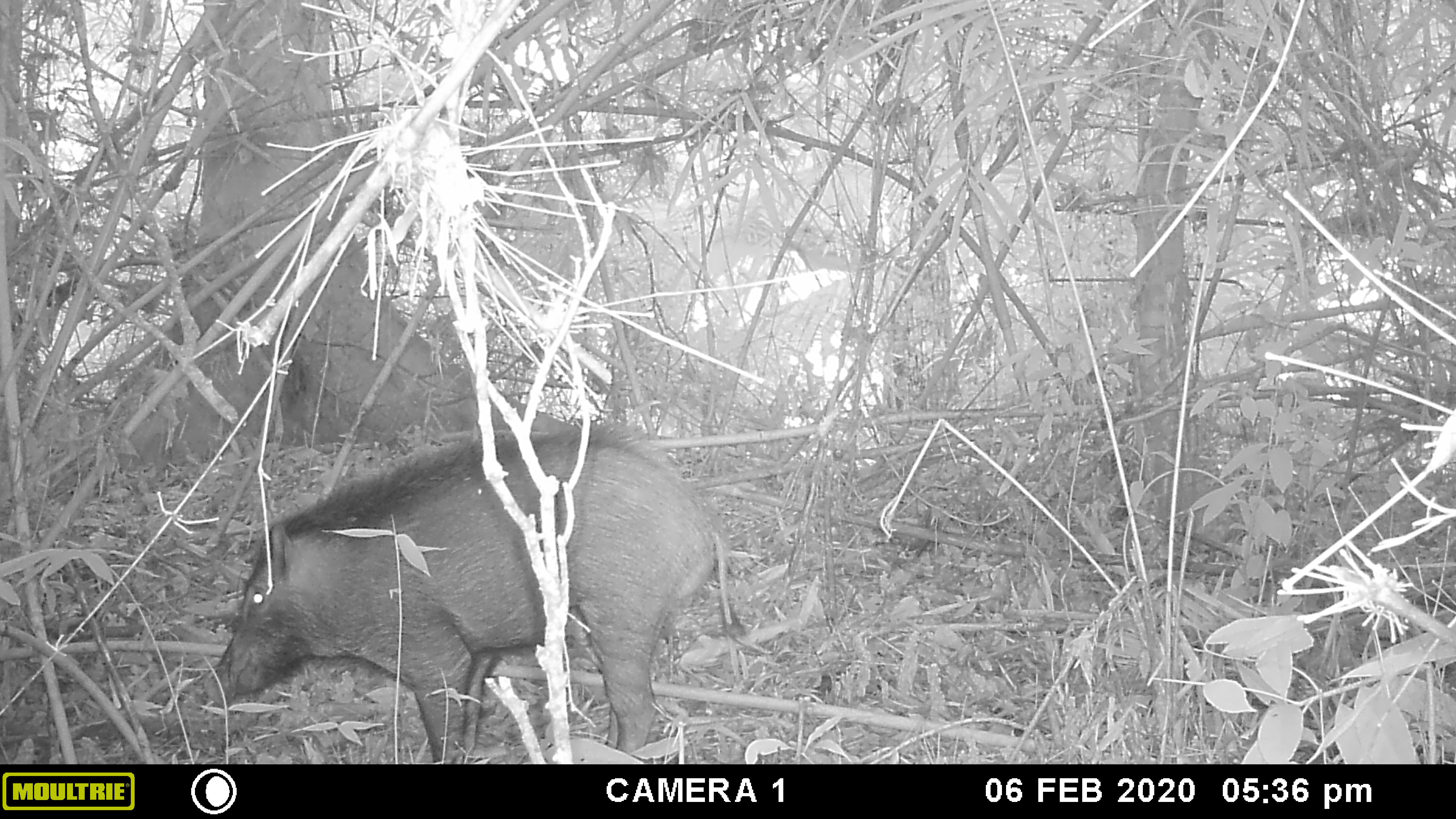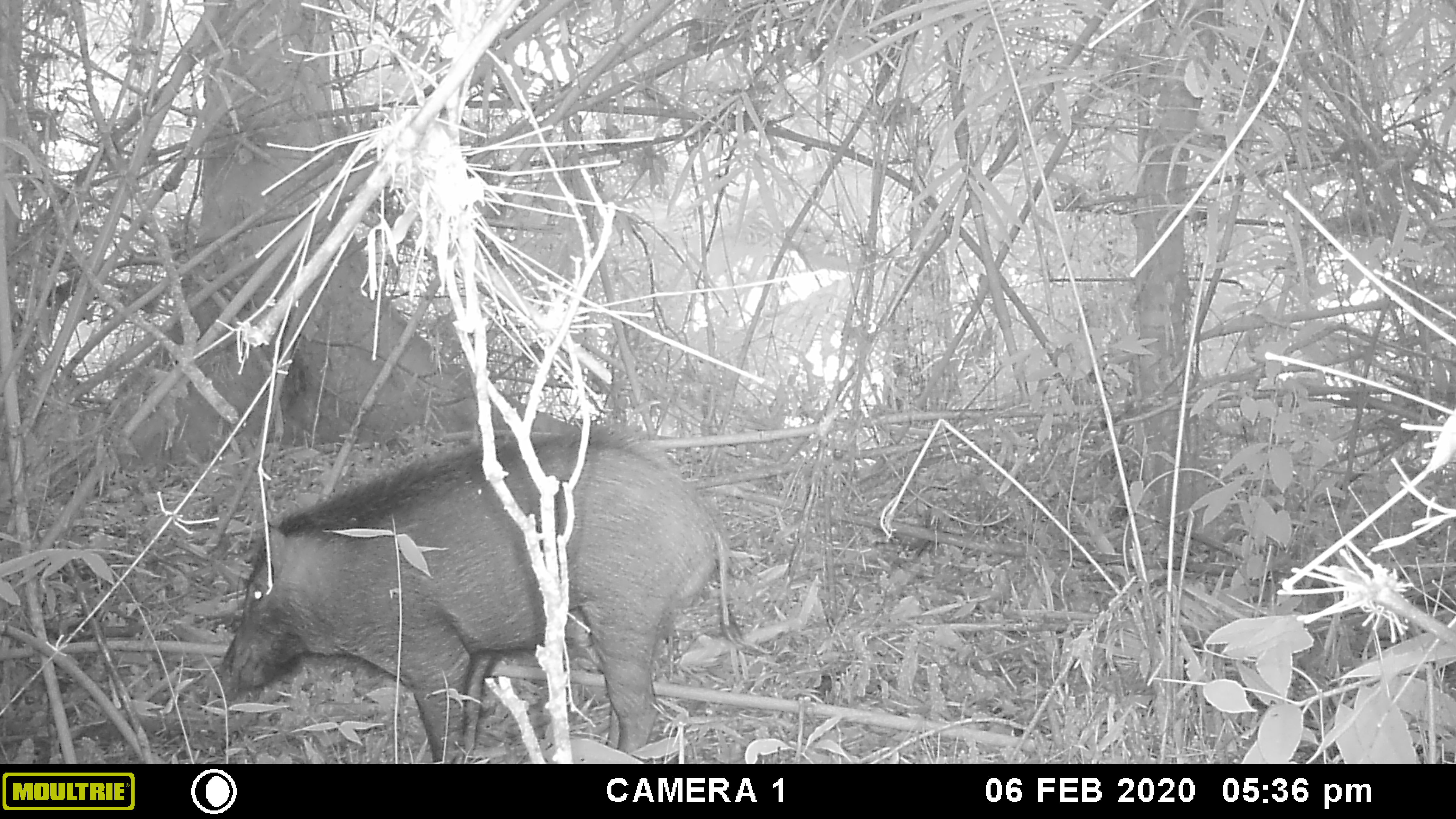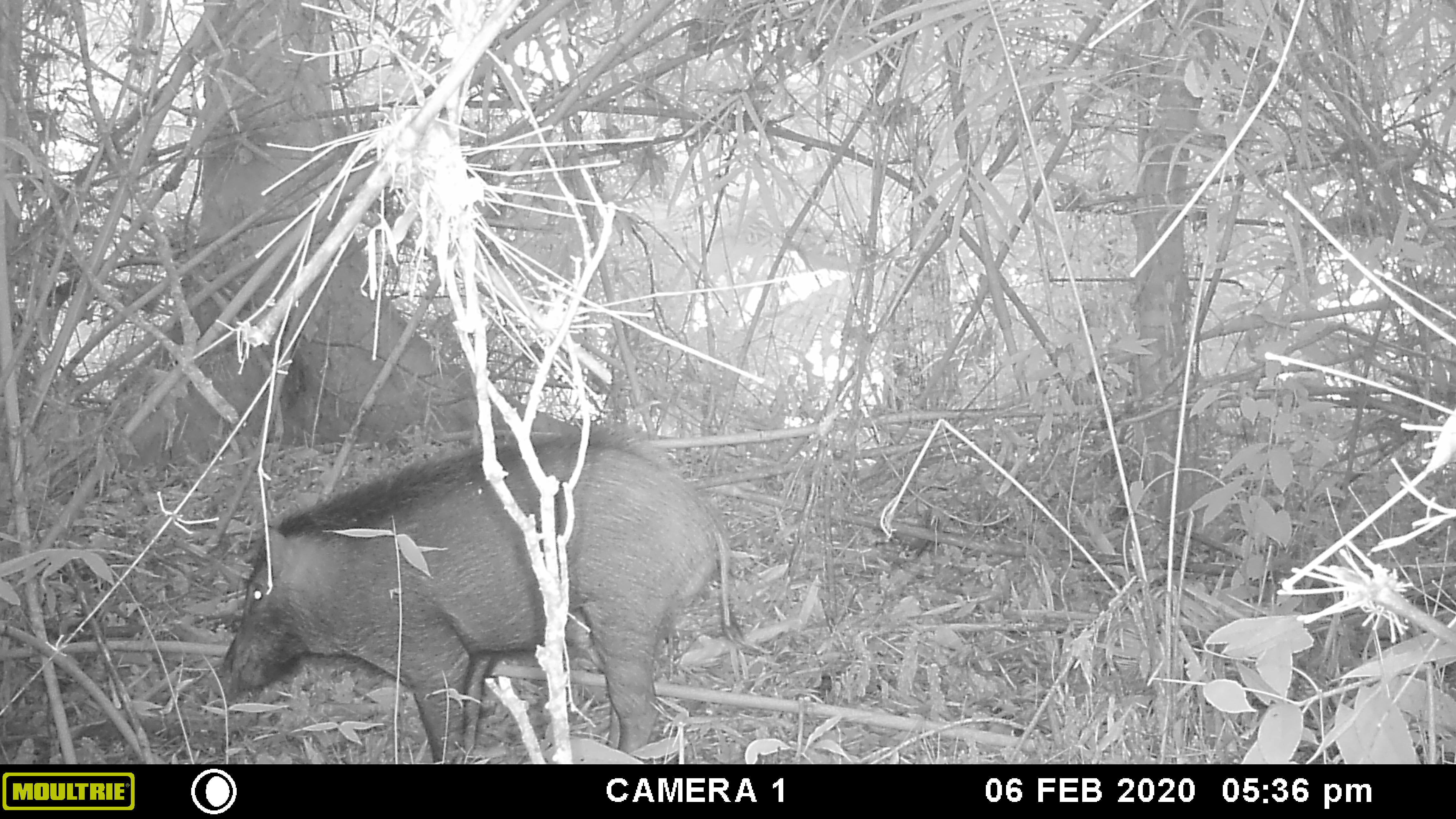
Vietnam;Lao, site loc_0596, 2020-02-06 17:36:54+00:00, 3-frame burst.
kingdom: Animalia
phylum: Chordata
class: Mammalia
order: Artiodactyla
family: Suidae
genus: Sus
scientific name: Sus scrofa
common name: eurasian wild pig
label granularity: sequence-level